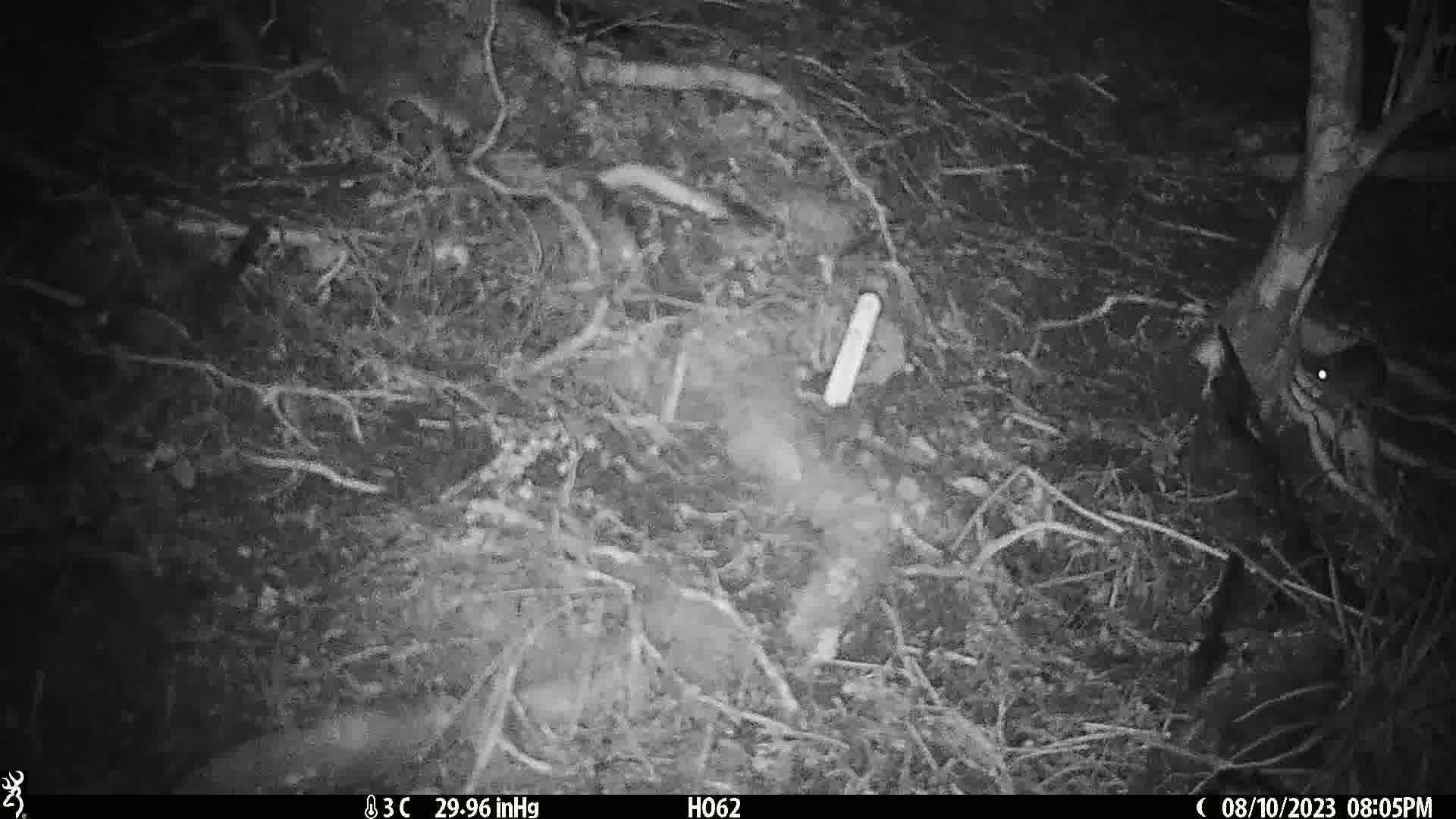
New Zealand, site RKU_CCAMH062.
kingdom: Animalia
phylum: Chordata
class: Mammalia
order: Rodentia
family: Muridae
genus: Rattus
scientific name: Rattus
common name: rat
Rat (Rattus).